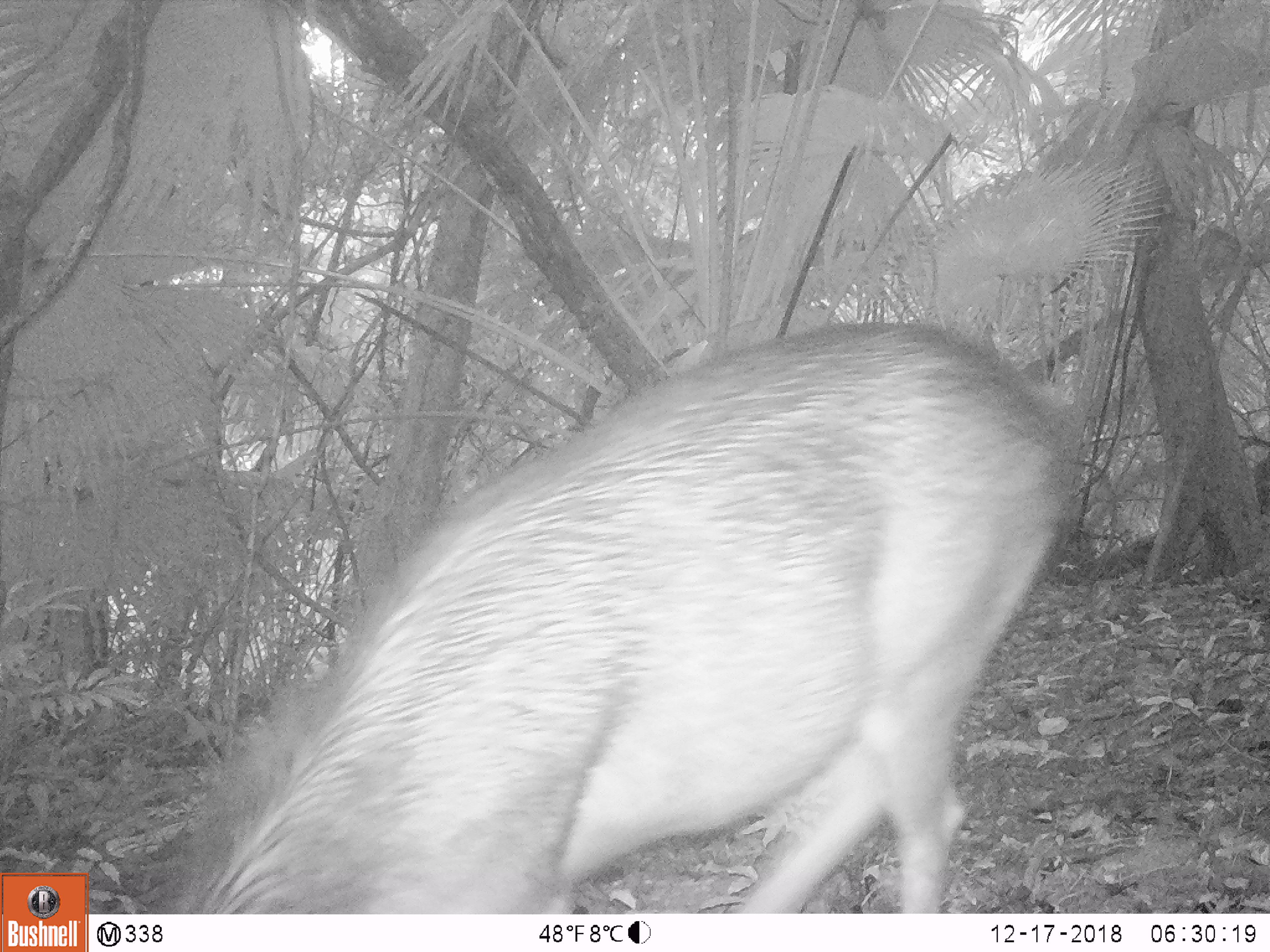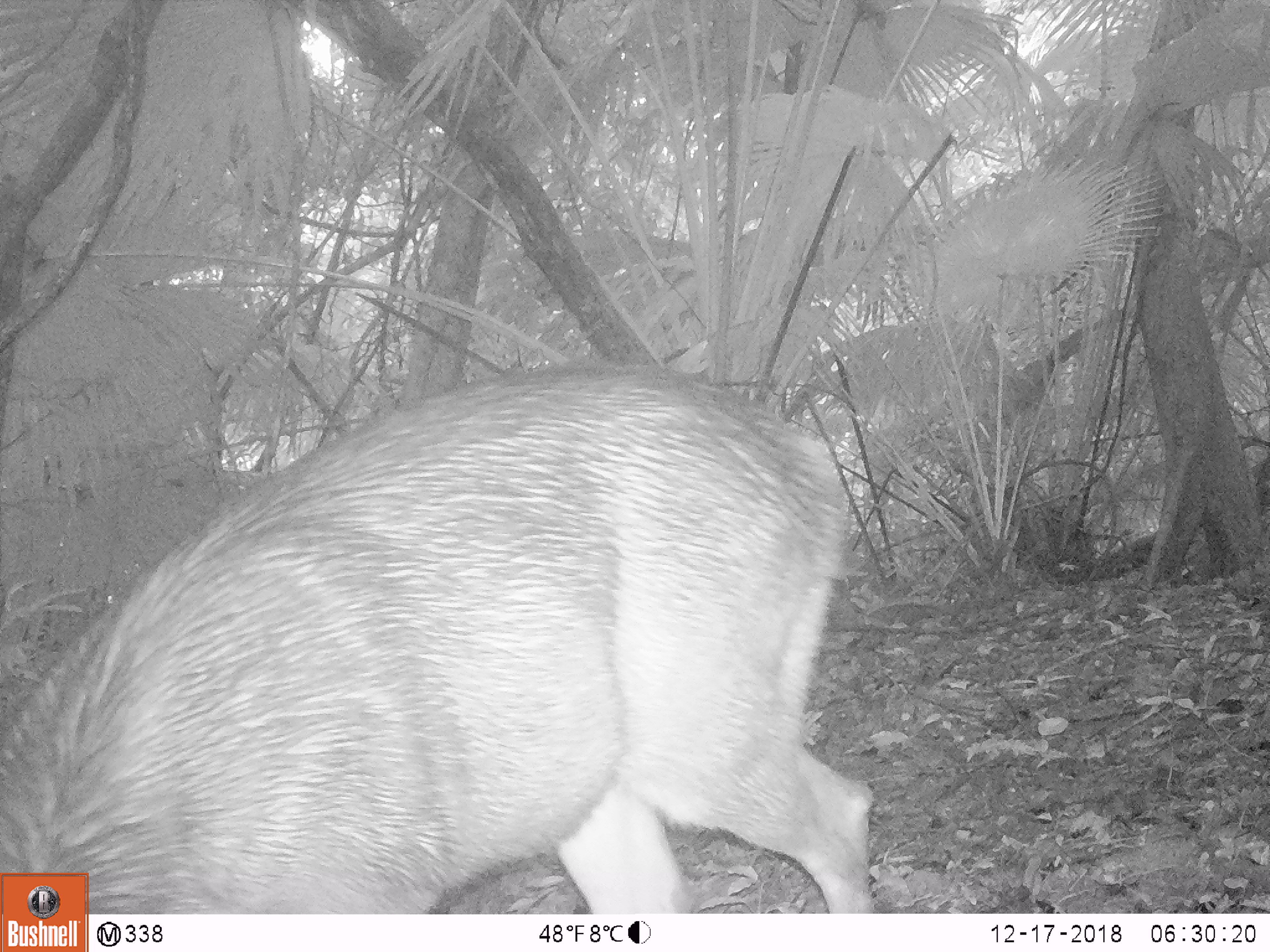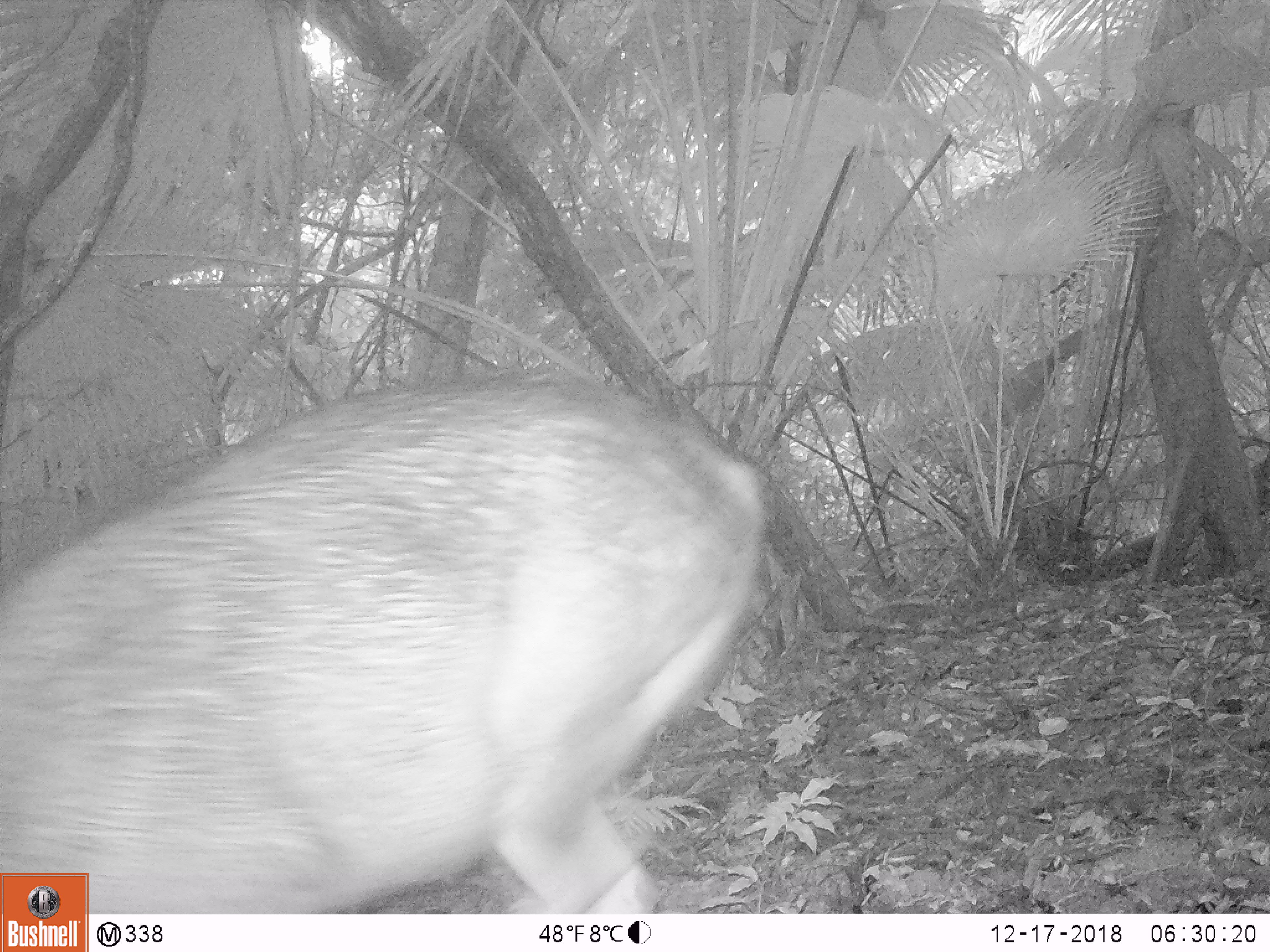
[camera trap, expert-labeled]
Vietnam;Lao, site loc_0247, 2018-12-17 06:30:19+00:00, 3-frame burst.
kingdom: Animalia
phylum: Chordata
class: Mammalia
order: Artiodactyla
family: Cervidae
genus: Rusa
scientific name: Rusa unicolor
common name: sambar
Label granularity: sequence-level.